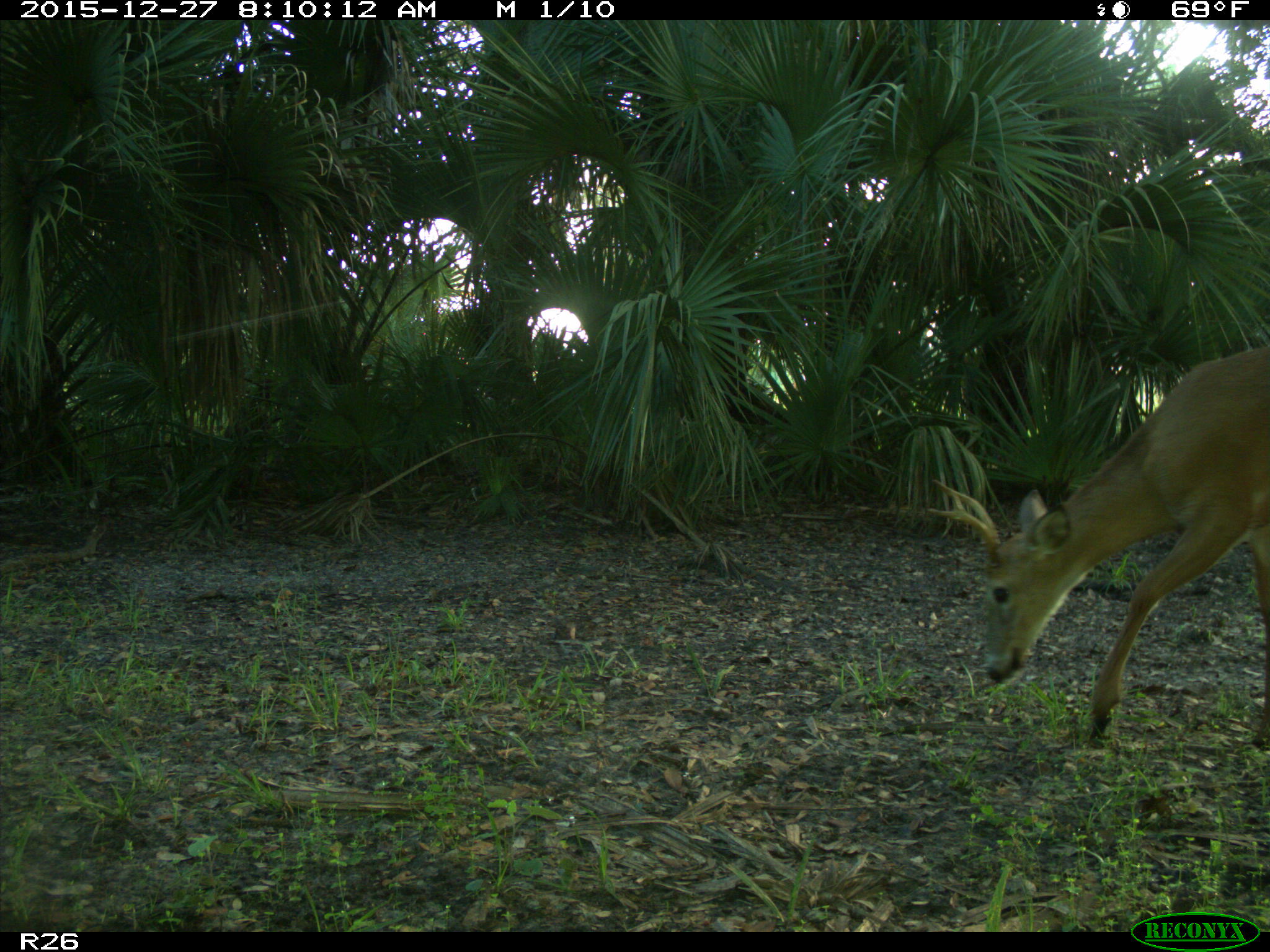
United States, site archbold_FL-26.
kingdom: Animalia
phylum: Chordata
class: Mammalia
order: Artiodactyla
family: Cervidae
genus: Odocoileus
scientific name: Odocoileus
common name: deer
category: unidentified deer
Unidentified deer (deer) (Odocoileus).